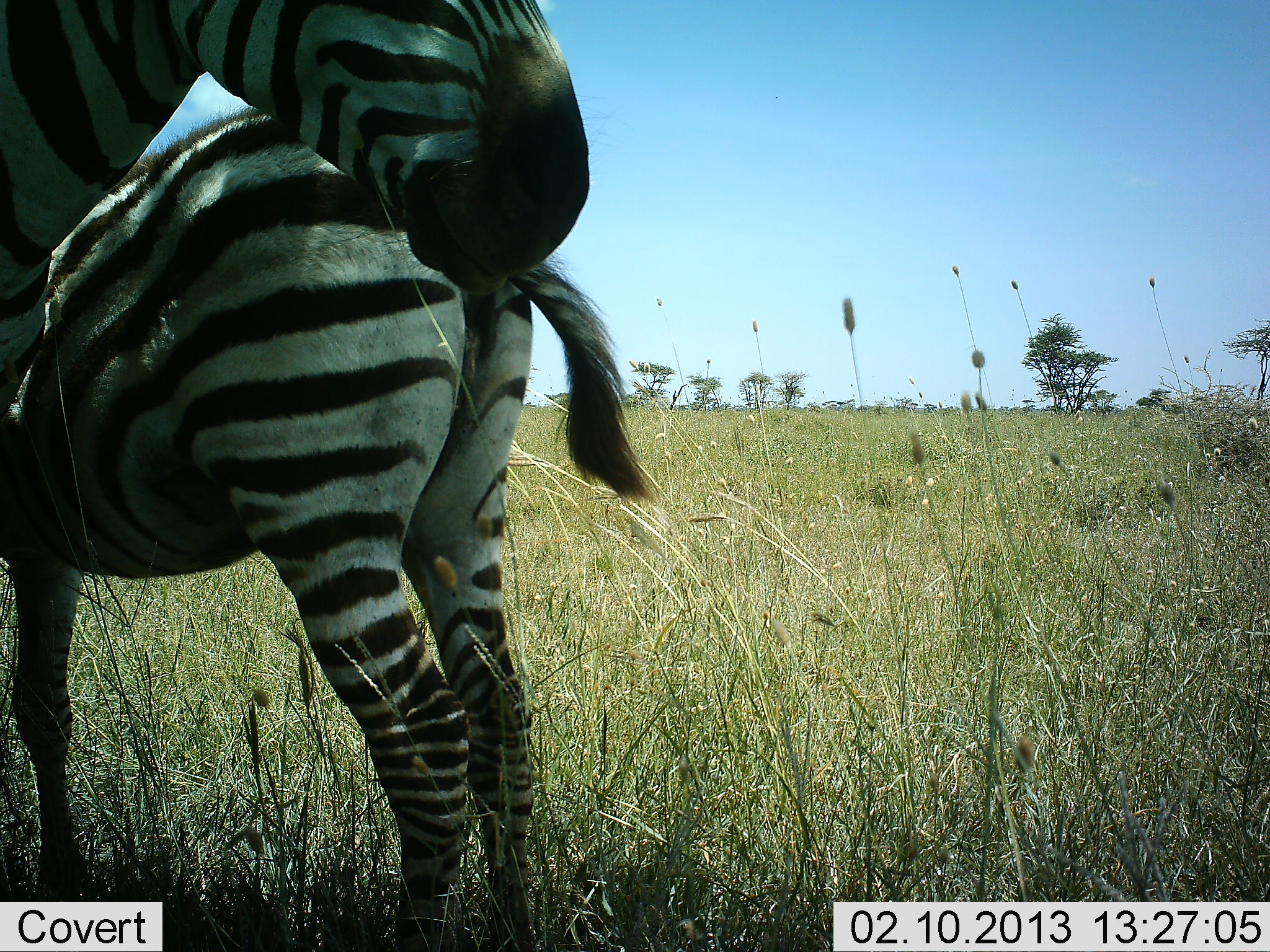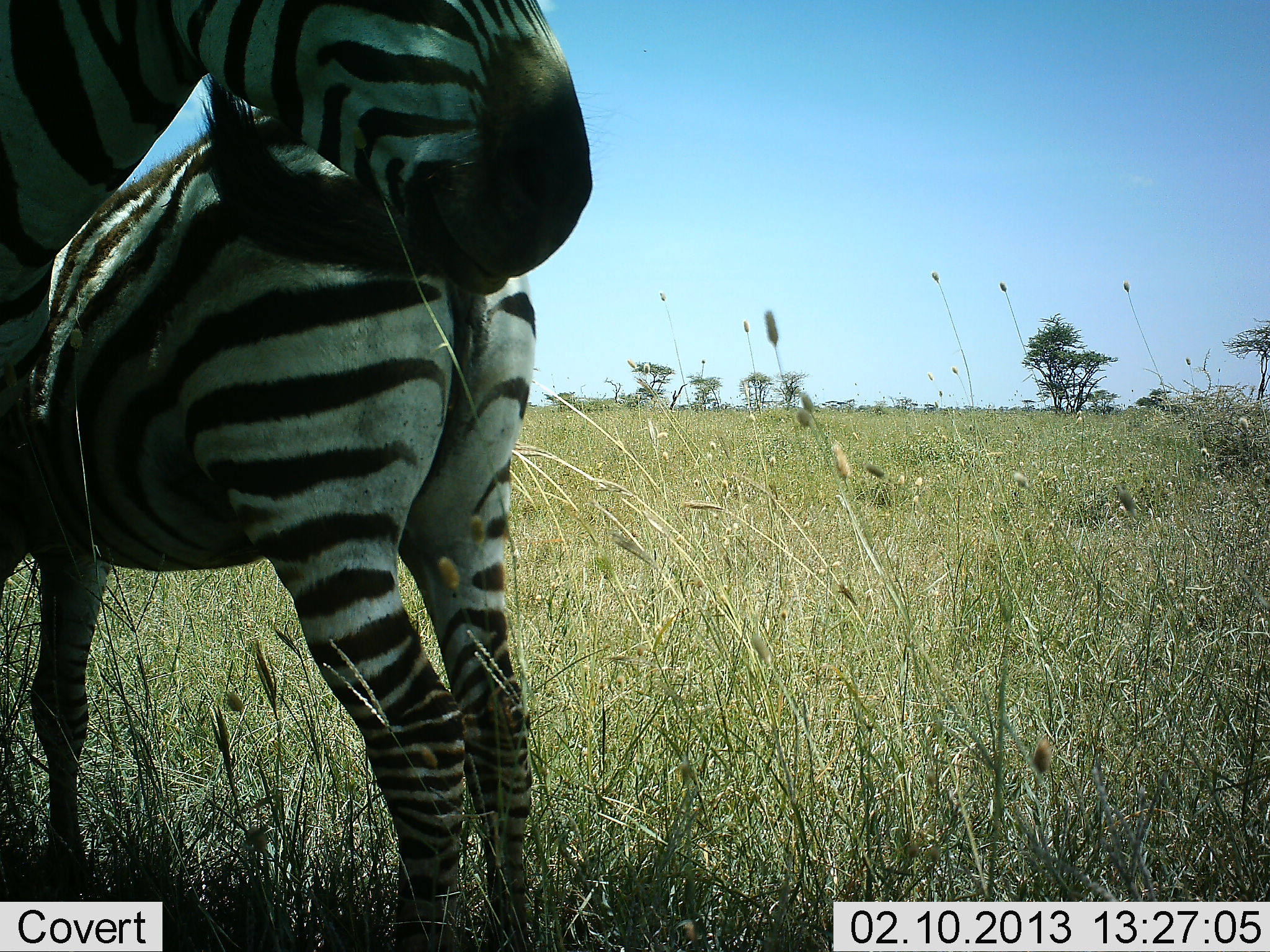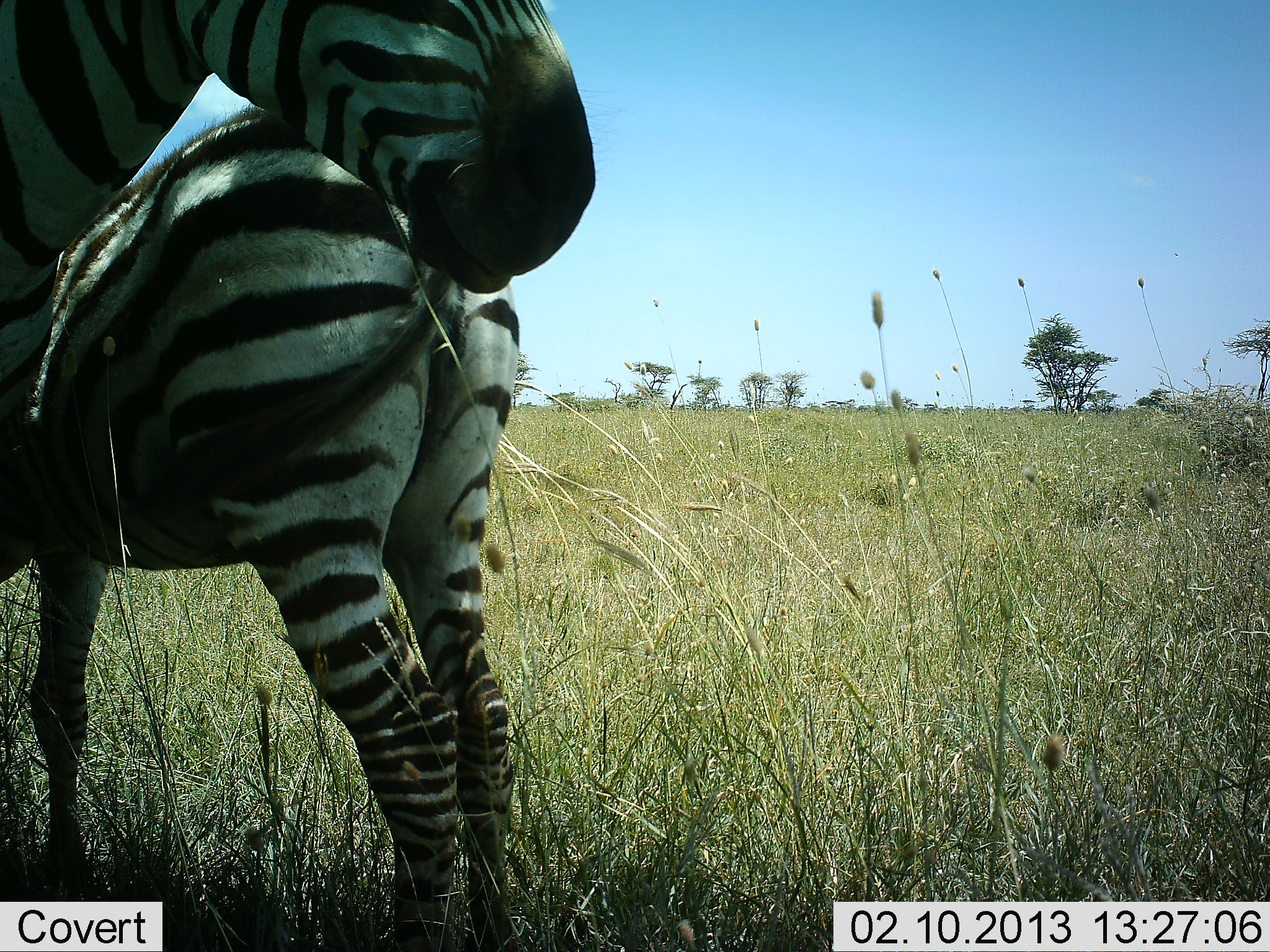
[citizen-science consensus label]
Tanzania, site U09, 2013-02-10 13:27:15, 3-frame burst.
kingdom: Animalia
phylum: Chordata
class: Mammalia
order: Perissodactyla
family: Equidae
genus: Equus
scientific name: Equus quagga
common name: plains zebra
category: zebra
Zebra (plains zebra) (Equus quagga), count 2. Behavior (volunteer vote fractions): standing 96%, resting 0%, moving 0%, interacting 12%. Young present (vote fraction): 8%. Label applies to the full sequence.